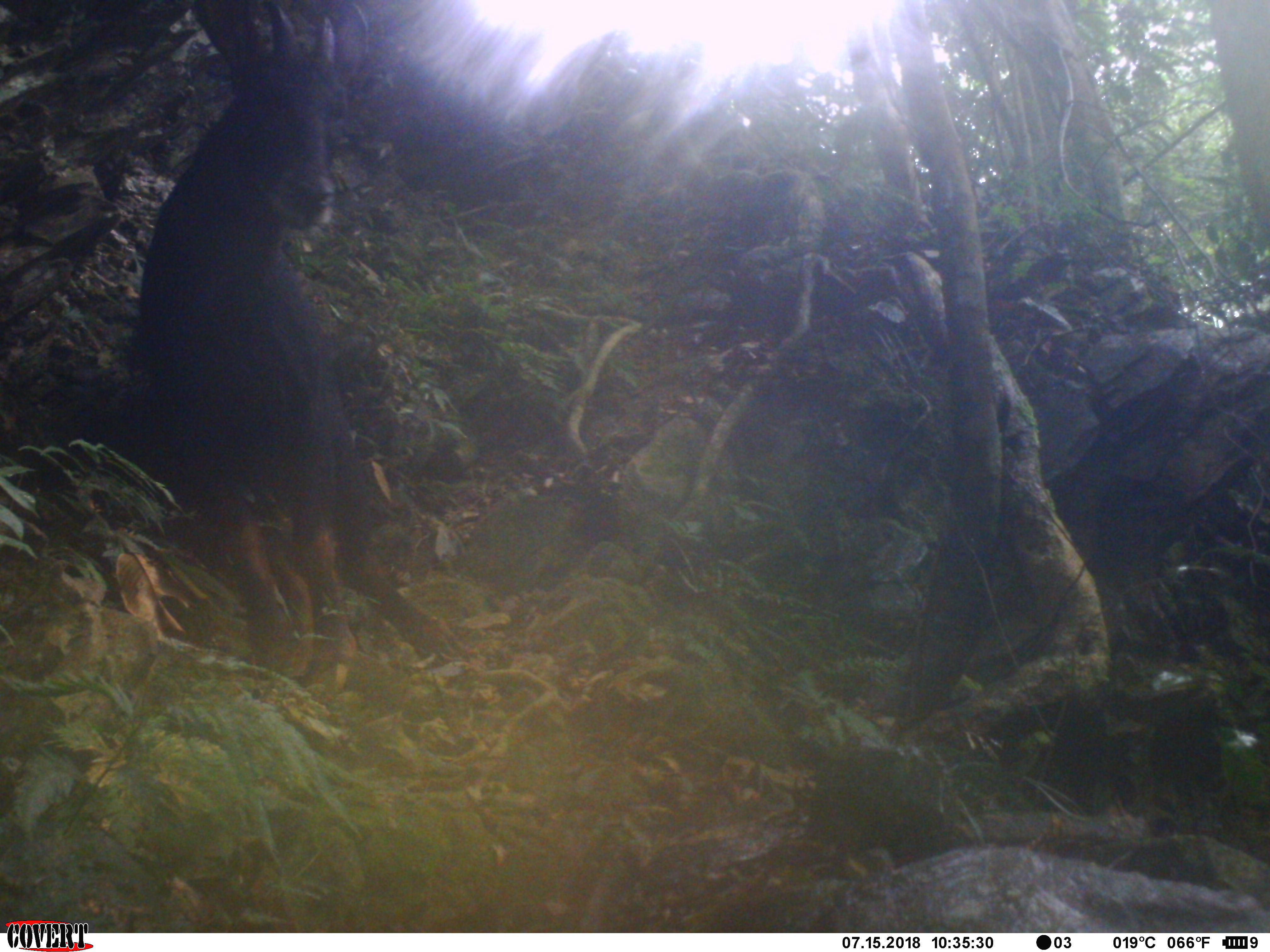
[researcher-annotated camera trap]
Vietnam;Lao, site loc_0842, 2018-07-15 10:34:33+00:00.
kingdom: Animalia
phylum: Chordata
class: Mammalia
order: Artiodactyla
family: Bovidae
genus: Capricornis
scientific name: Capricornis sumatraensis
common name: chinese serow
Chinese serow (Capricornis sumatraensis). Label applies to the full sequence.